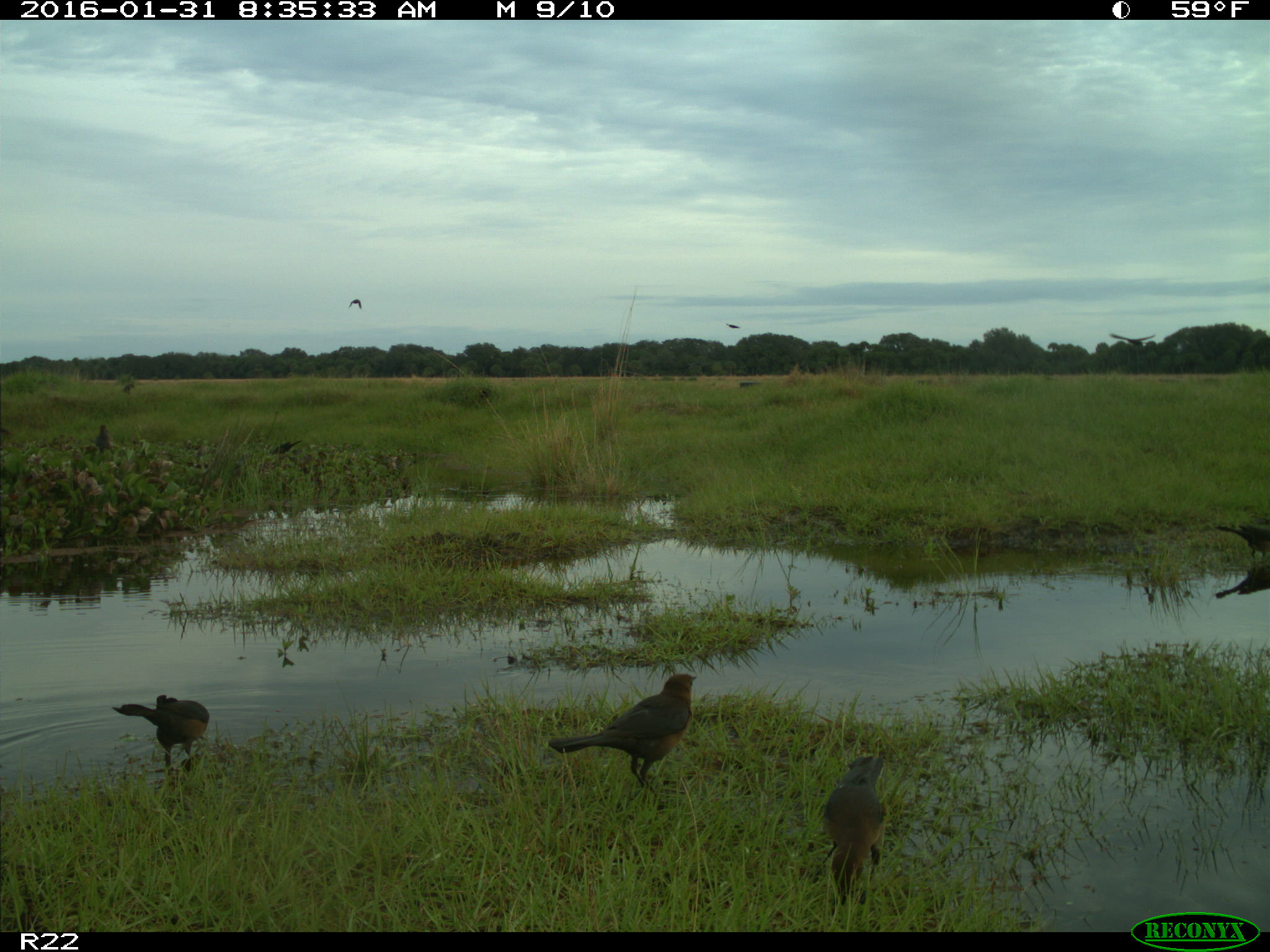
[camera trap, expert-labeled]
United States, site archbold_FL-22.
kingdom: Animalia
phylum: Chordata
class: Aves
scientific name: Aves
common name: birds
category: unidentified bird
Unidentified bird (birds) (Aves).